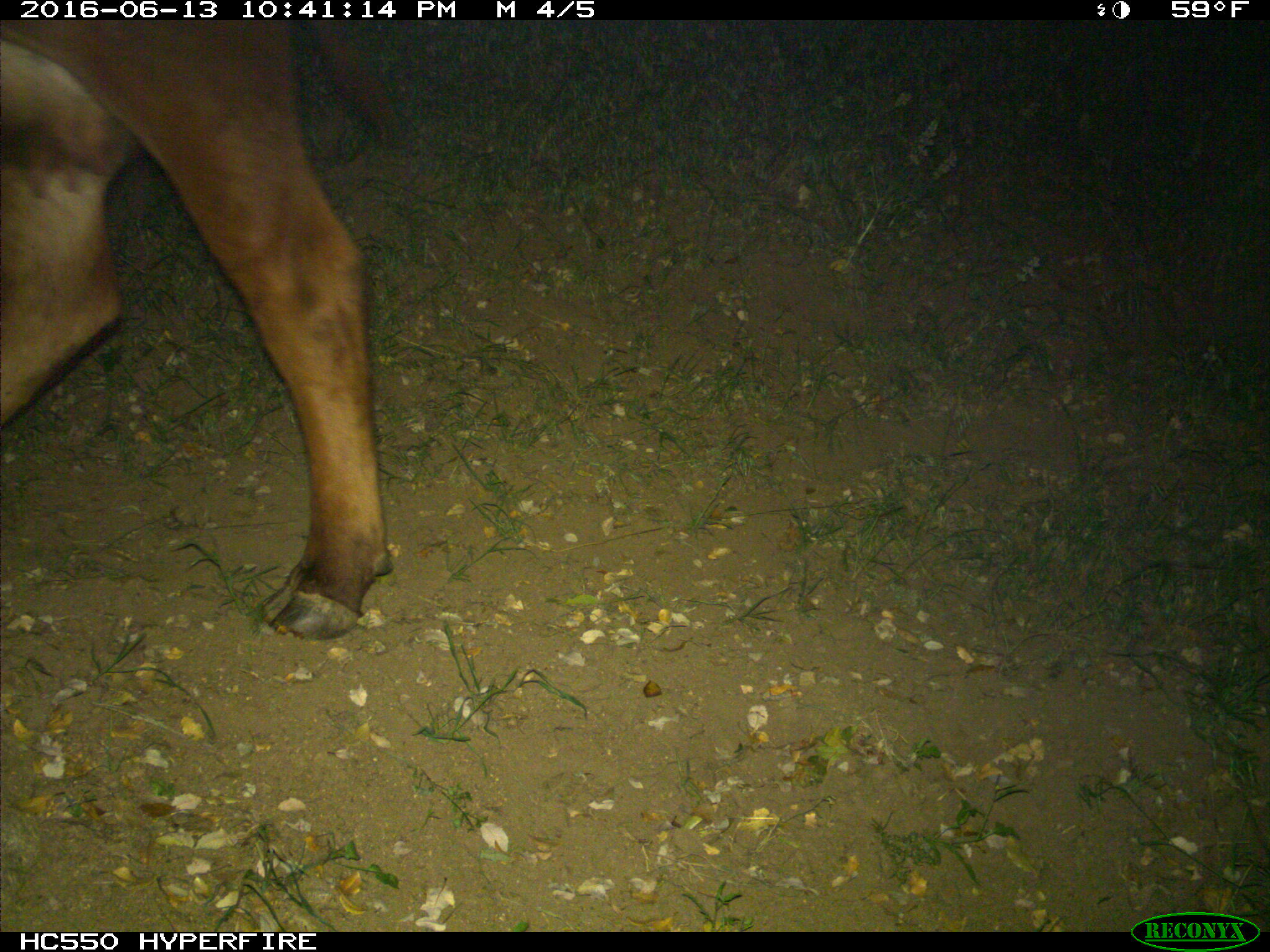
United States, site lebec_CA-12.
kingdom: Animalia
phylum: Chordata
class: Mammalia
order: Artiodactyla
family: Bovidae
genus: Bos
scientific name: Bos taurus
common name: domestic cow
Bos taurus (domestic cow).